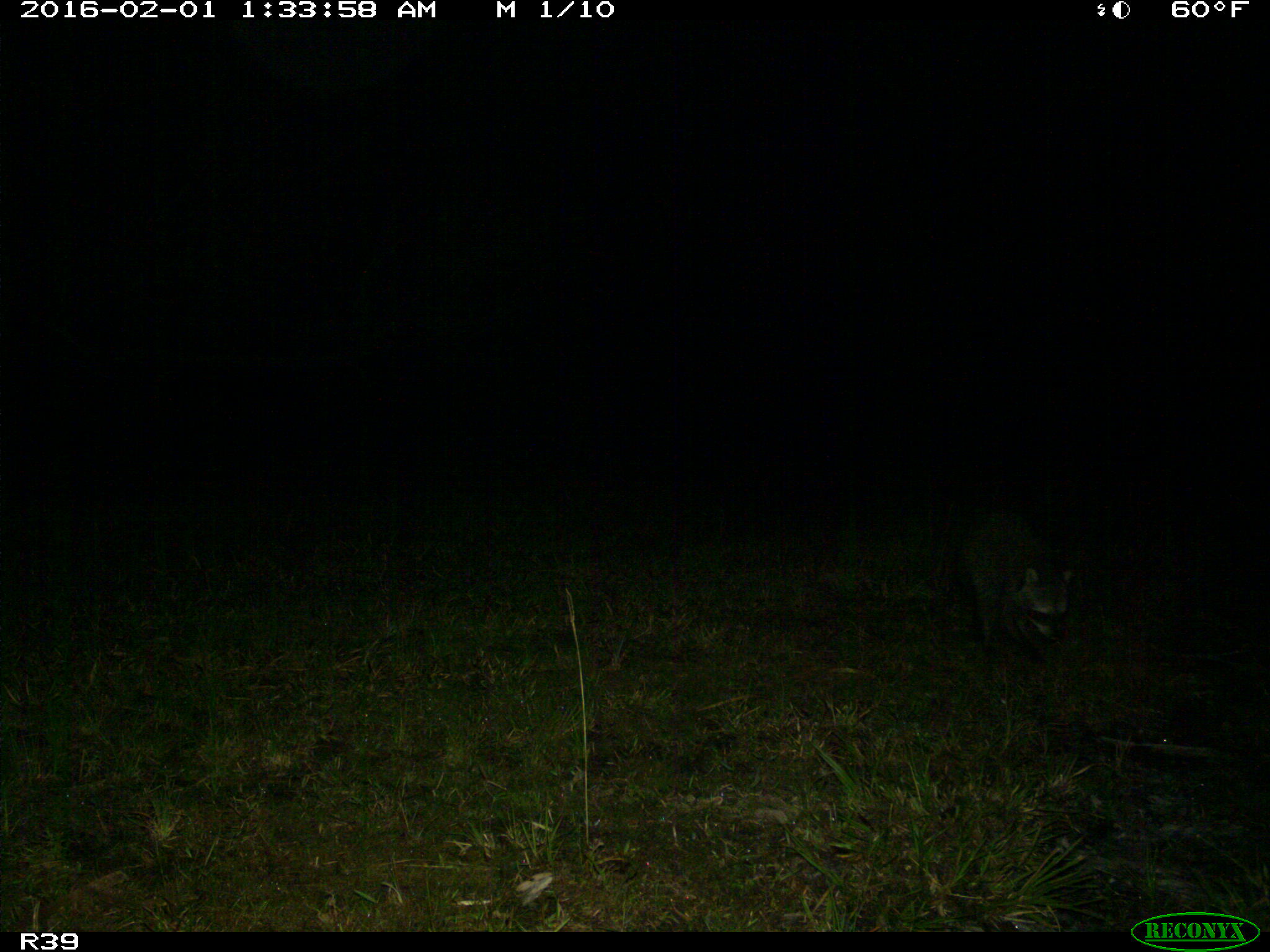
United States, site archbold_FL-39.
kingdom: Animalia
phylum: Chordata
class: Mammalia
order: Carnivora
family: Procyonidae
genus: Procyon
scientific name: Procyon lotor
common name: common raccoon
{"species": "Procyon lotor (common raccoon)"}